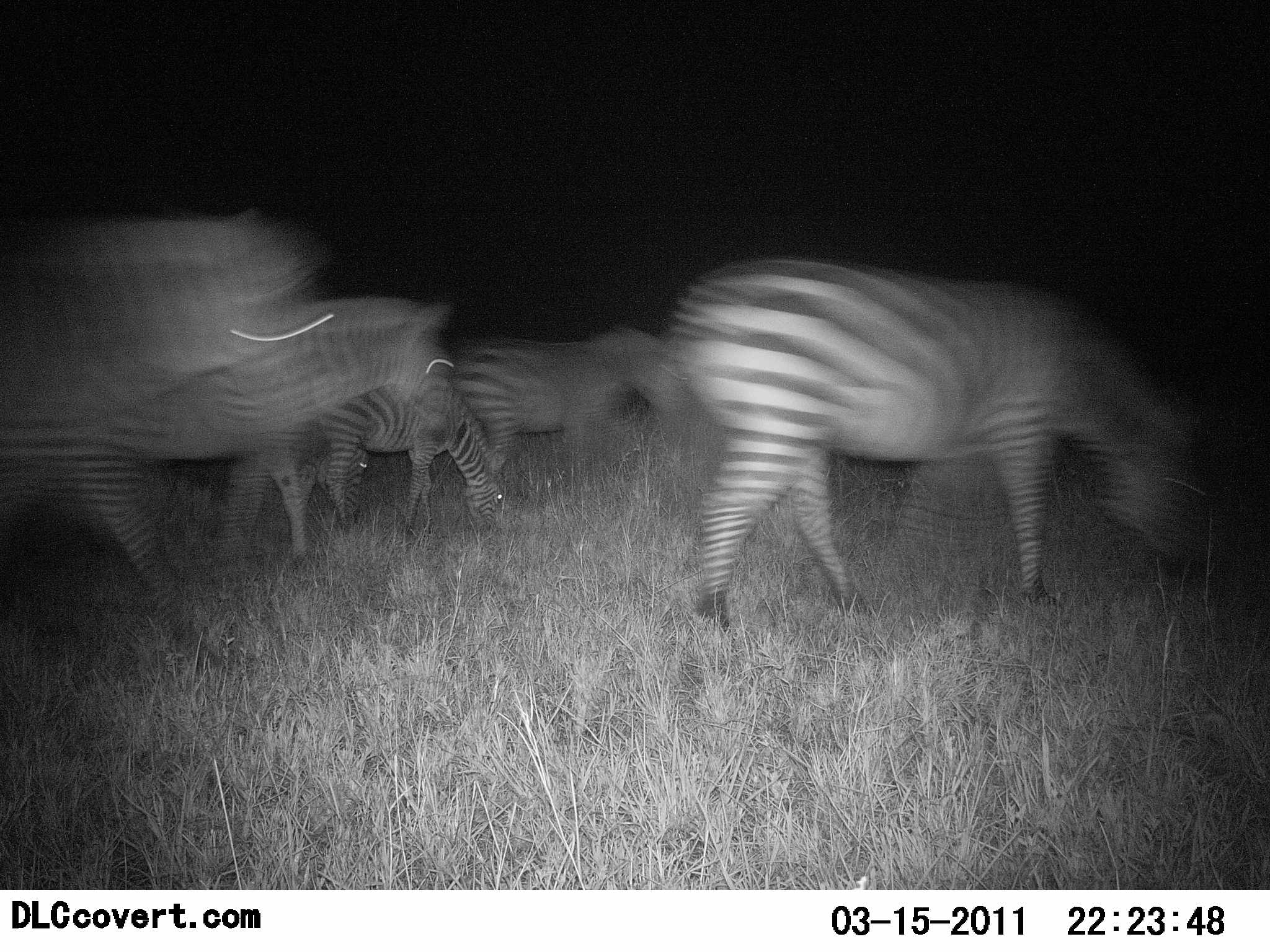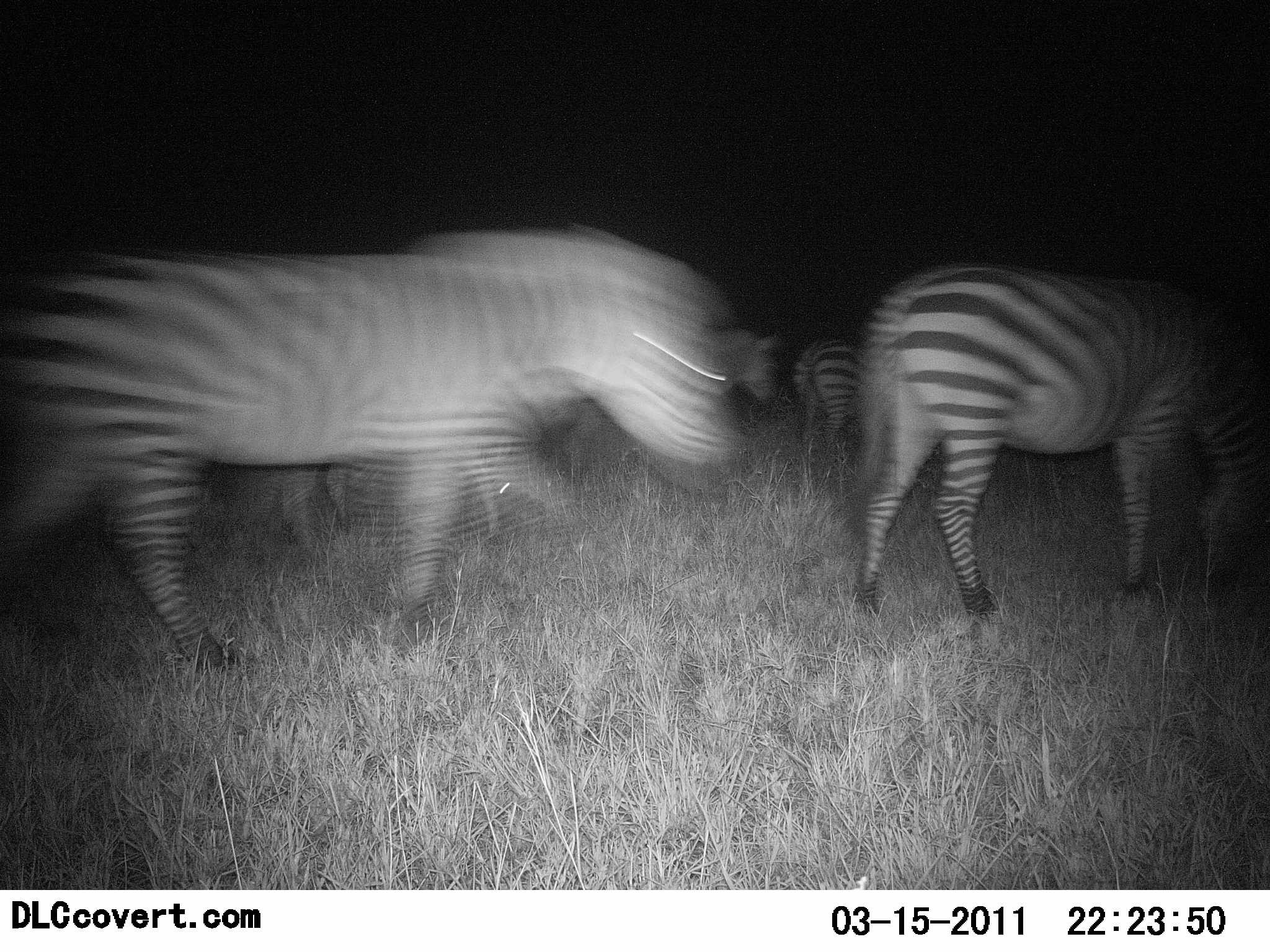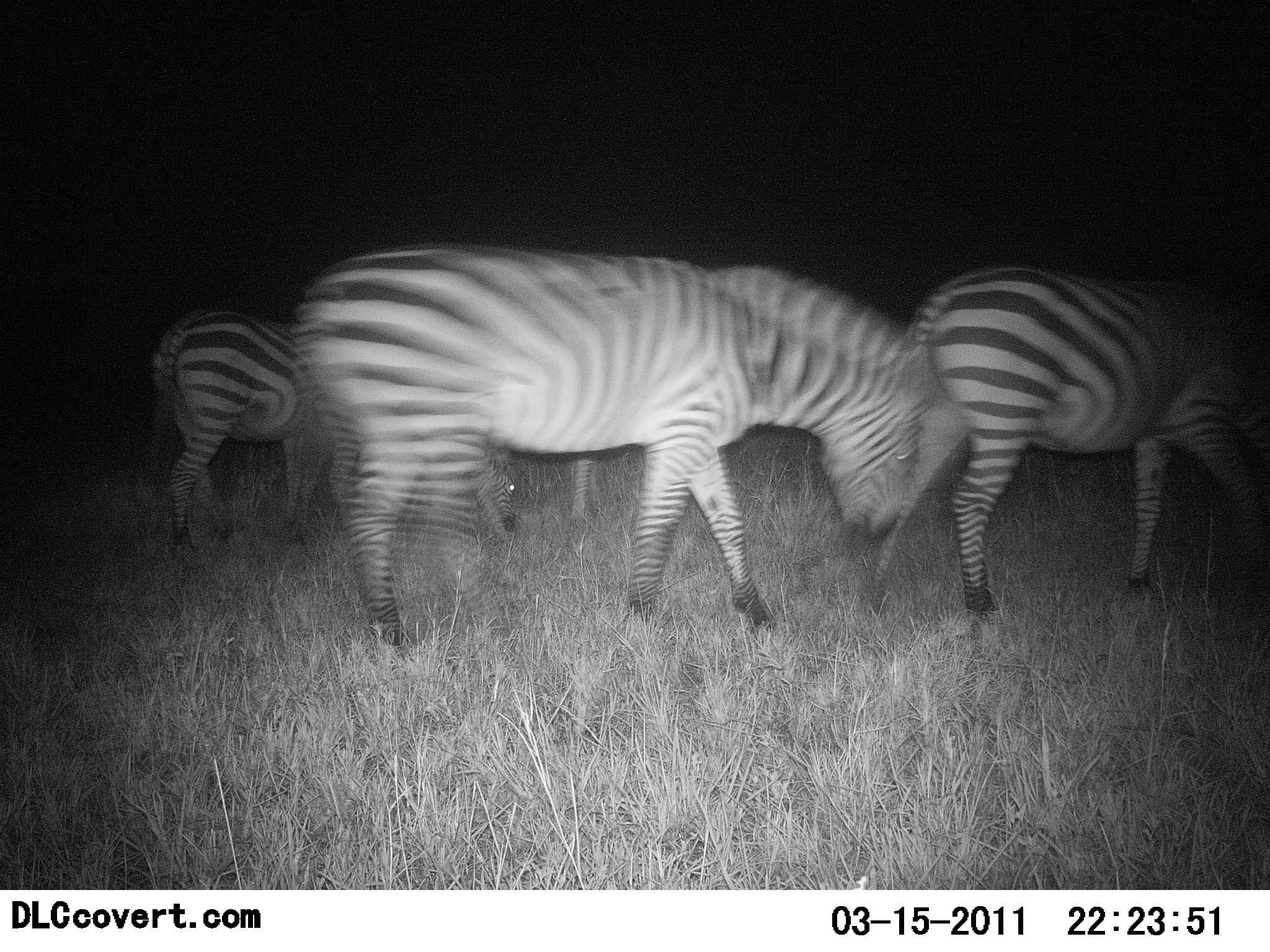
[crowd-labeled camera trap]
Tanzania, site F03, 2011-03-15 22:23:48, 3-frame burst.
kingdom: Animalia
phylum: Chordata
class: Mammalia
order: Perissodactyla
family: Equidae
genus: Equus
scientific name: Equus quagga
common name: plains zebra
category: zebra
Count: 5.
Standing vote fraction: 6%.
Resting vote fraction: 0%.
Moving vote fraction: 94%.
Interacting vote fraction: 0%.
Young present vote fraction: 0%.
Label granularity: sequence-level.